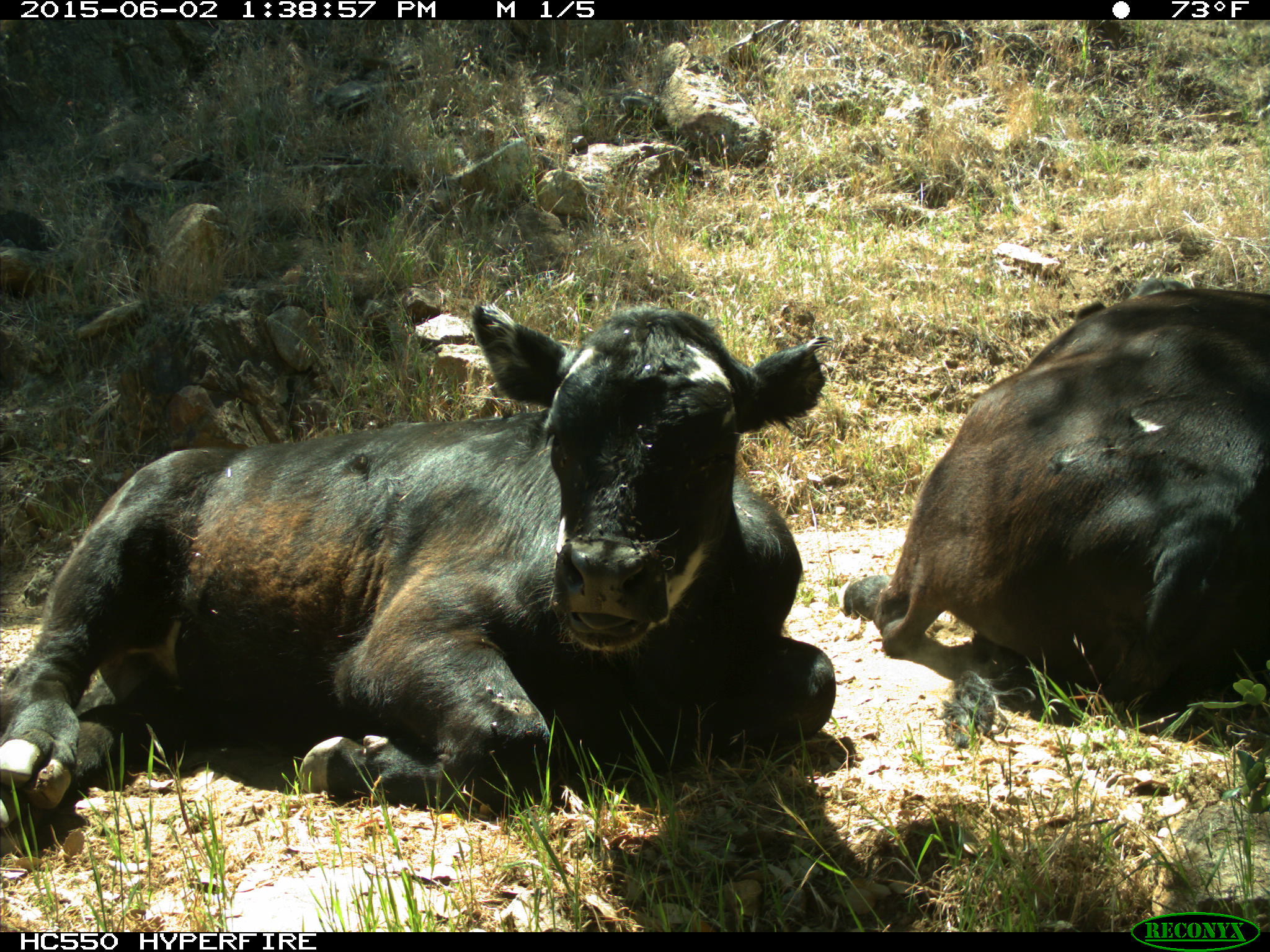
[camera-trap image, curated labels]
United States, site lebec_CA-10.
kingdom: Animalia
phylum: Chordata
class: Mammalia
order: Artiodactyla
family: Bovidae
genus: Bos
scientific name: Bos taurus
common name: domestic cow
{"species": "Bos taurus (domestic cow)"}